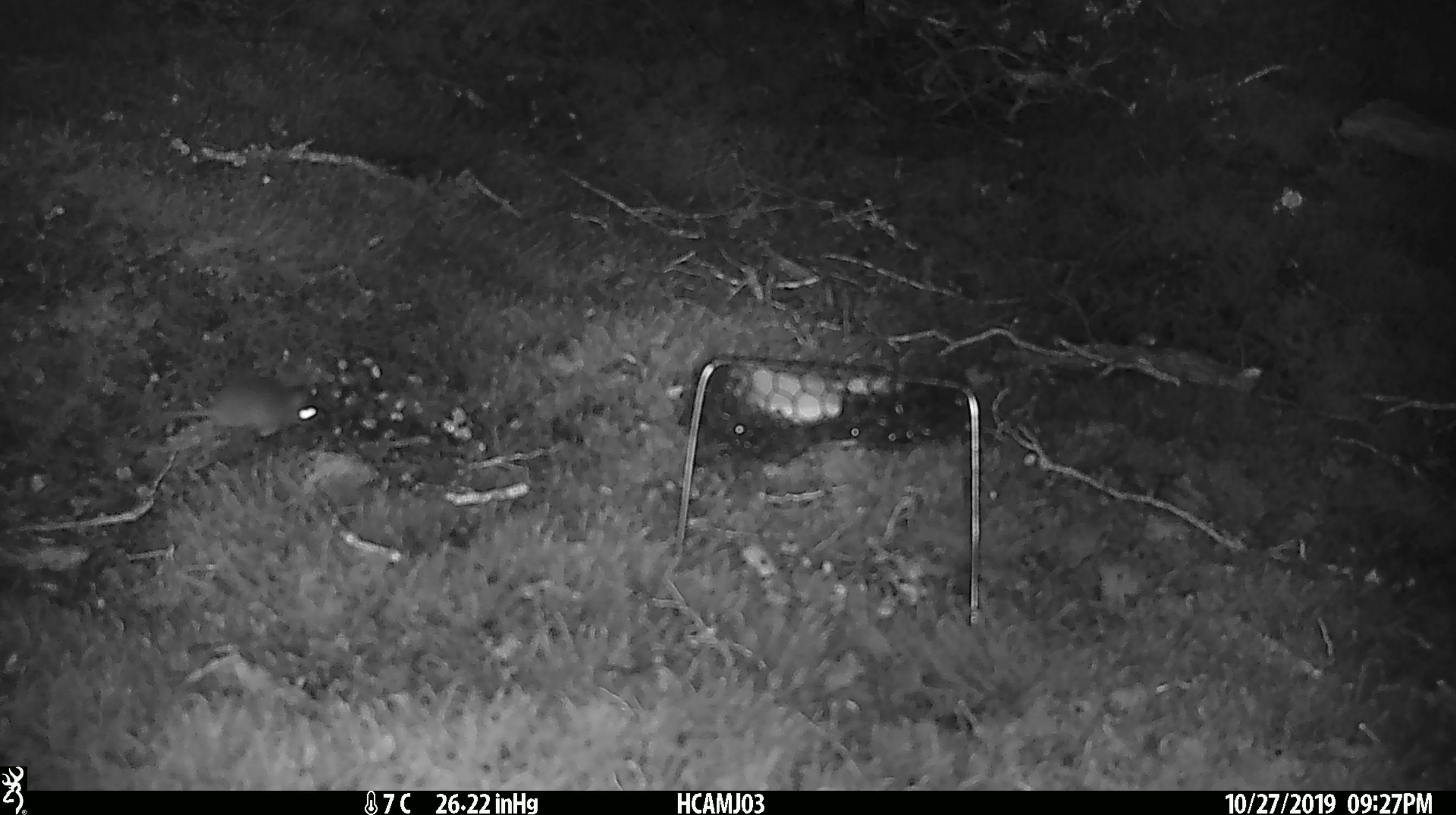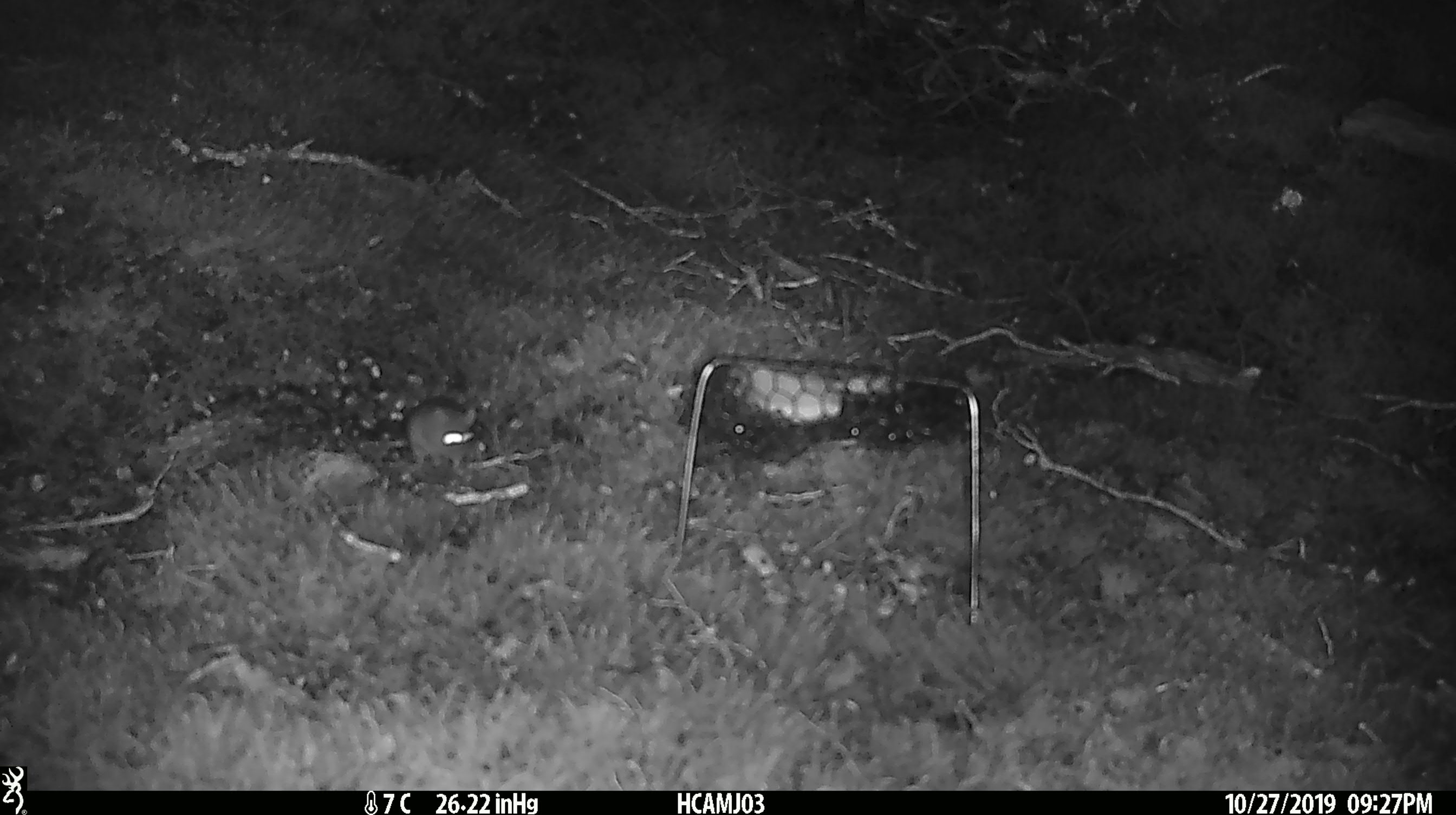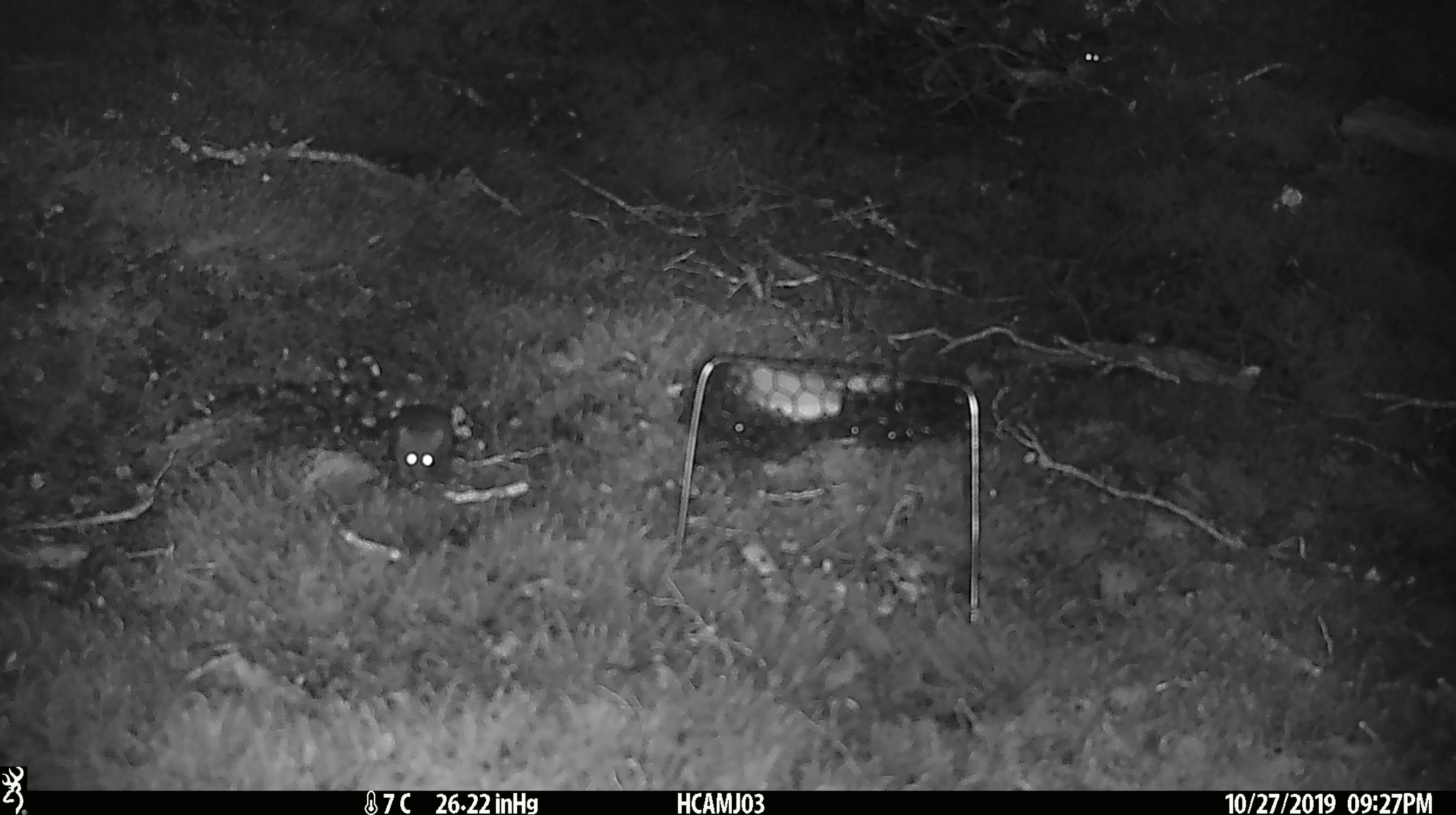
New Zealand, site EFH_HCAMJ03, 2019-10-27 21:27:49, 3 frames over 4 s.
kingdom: Animalia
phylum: Chordata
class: Mammalia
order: Rodentia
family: Muridae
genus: Mus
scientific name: Mus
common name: mouse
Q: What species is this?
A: Mouse (Mus).